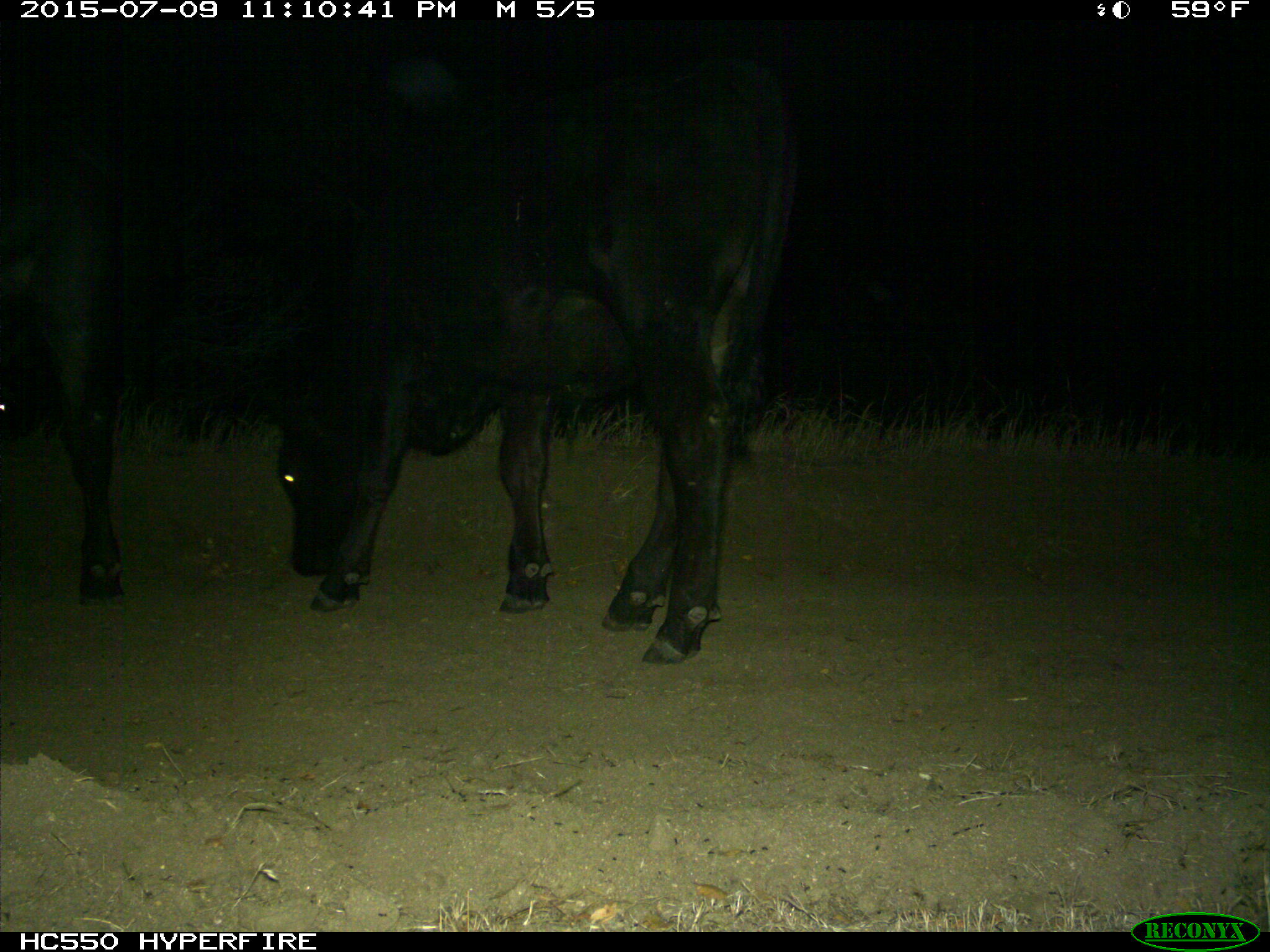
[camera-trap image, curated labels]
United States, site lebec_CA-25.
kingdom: Animalia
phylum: Chordata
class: Mammalia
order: Artiodactyla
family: Bovidae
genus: Bos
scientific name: Bos taurus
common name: domestic cow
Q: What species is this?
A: Bos taurus (domestic cow).